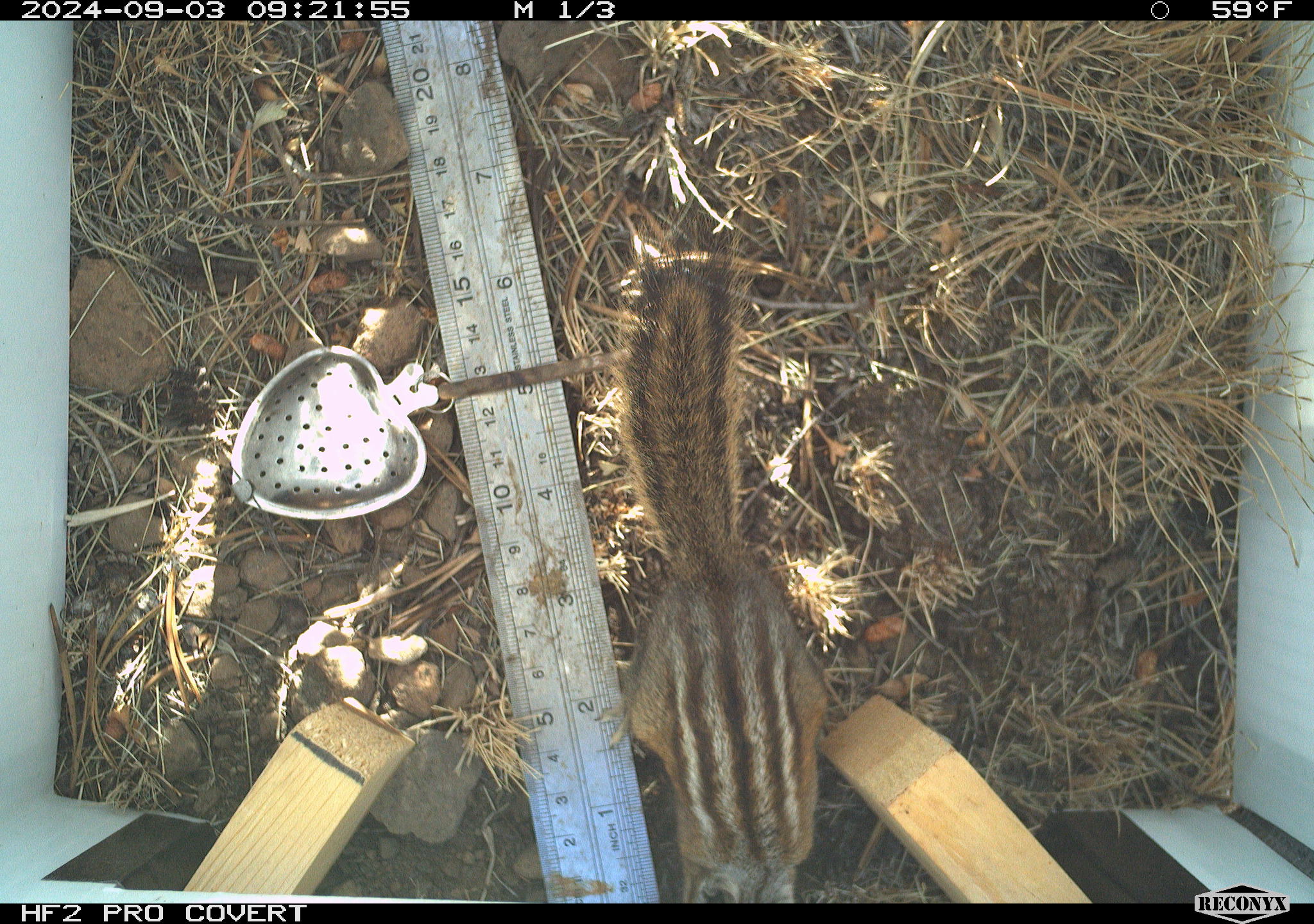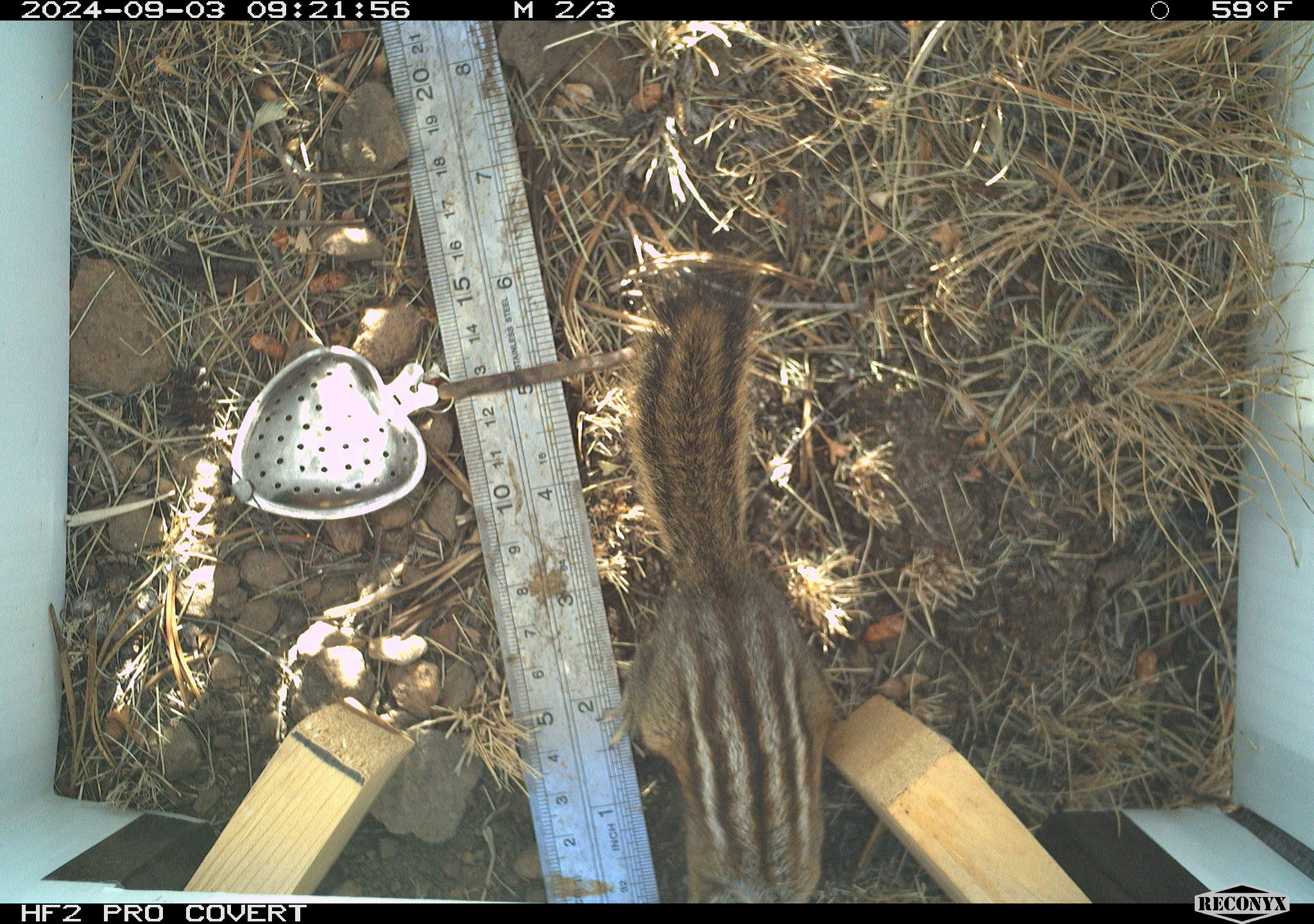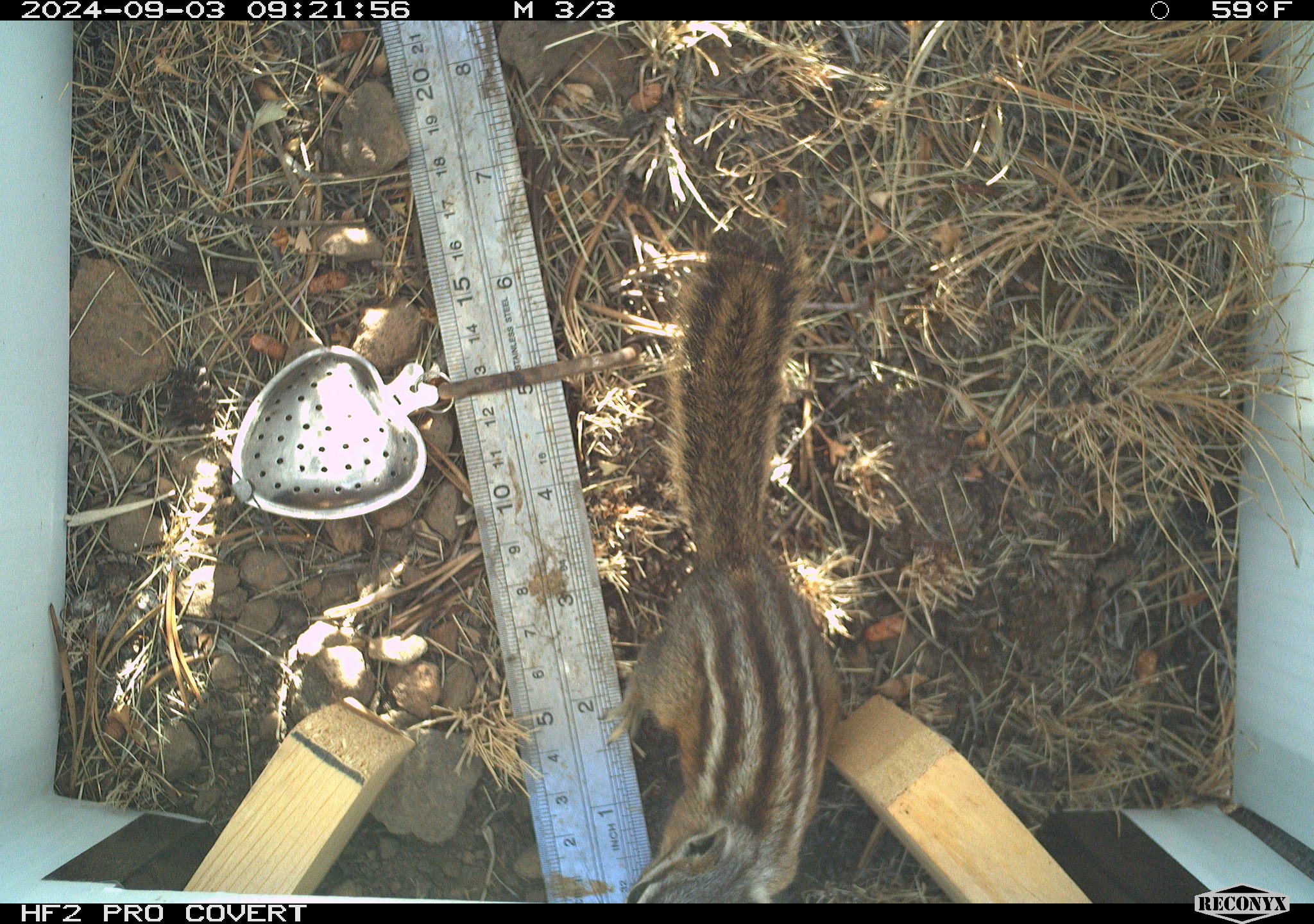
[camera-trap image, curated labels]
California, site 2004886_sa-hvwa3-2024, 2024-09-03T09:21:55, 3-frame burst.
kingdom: Animalia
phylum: Chordata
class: Mammalia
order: Rodentia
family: Sciuridae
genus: Neotamias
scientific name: Neotamias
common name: western chipmunks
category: neotamias species